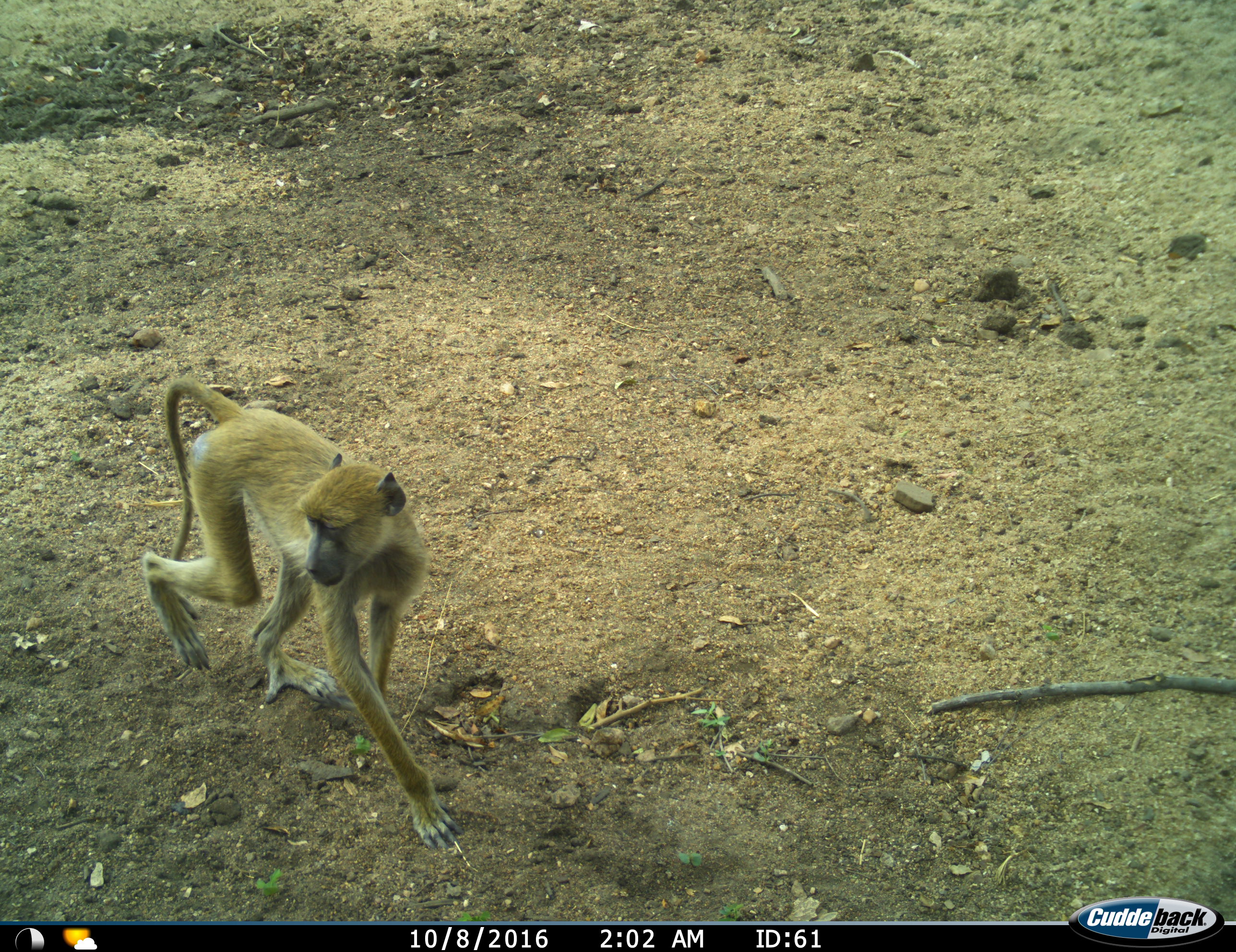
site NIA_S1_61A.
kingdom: Animalia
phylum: Chordata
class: Mammalia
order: Primates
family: Cercopithecidae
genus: Papio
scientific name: Papio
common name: baboon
Baboon (Papio), count 1. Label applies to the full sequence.